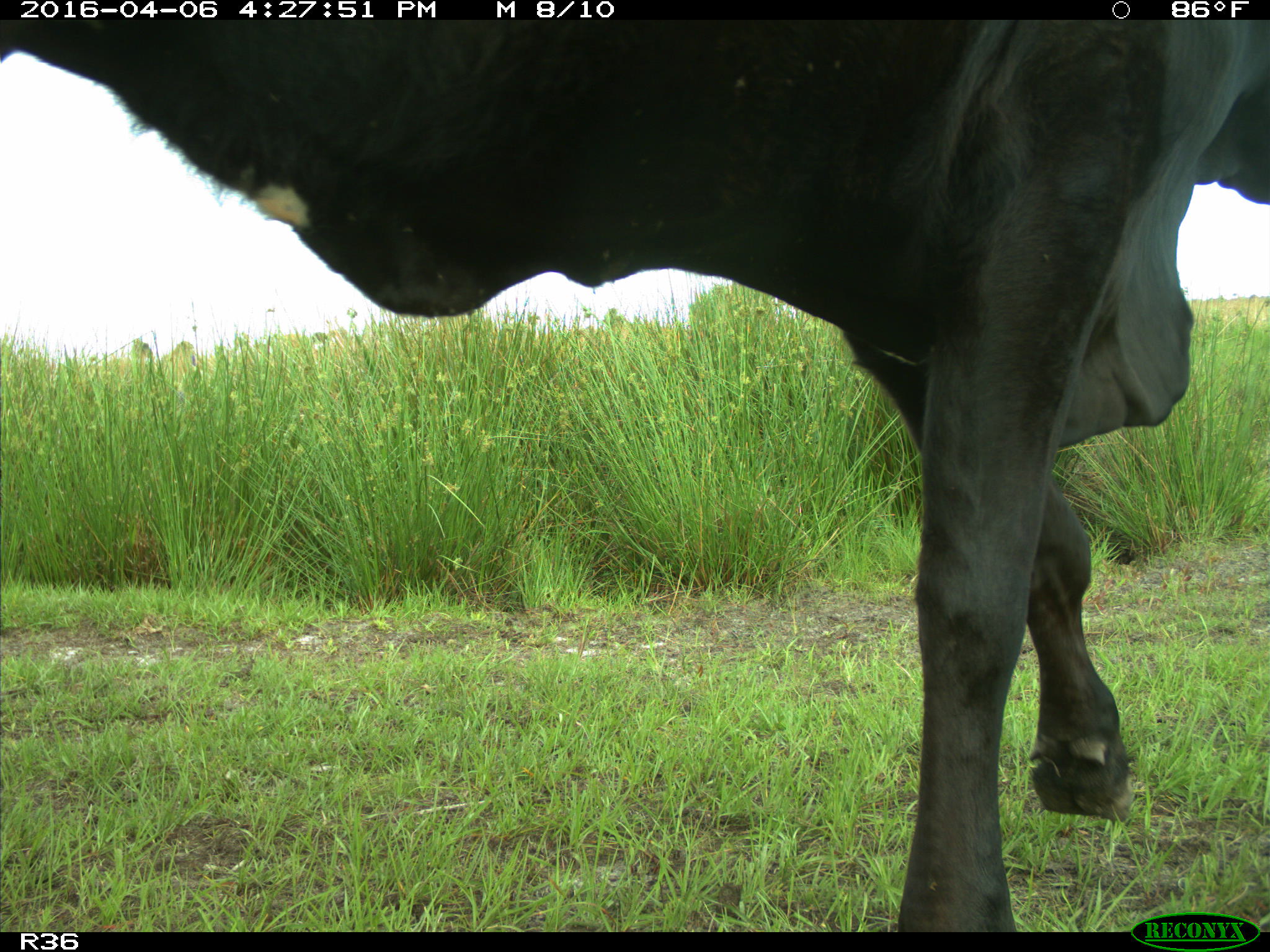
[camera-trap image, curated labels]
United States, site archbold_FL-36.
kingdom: Animalia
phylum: Chordata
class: Mammalia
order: Artiodactyla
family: Bovidae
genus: Bos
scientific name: Bos taurus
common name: domestic cow